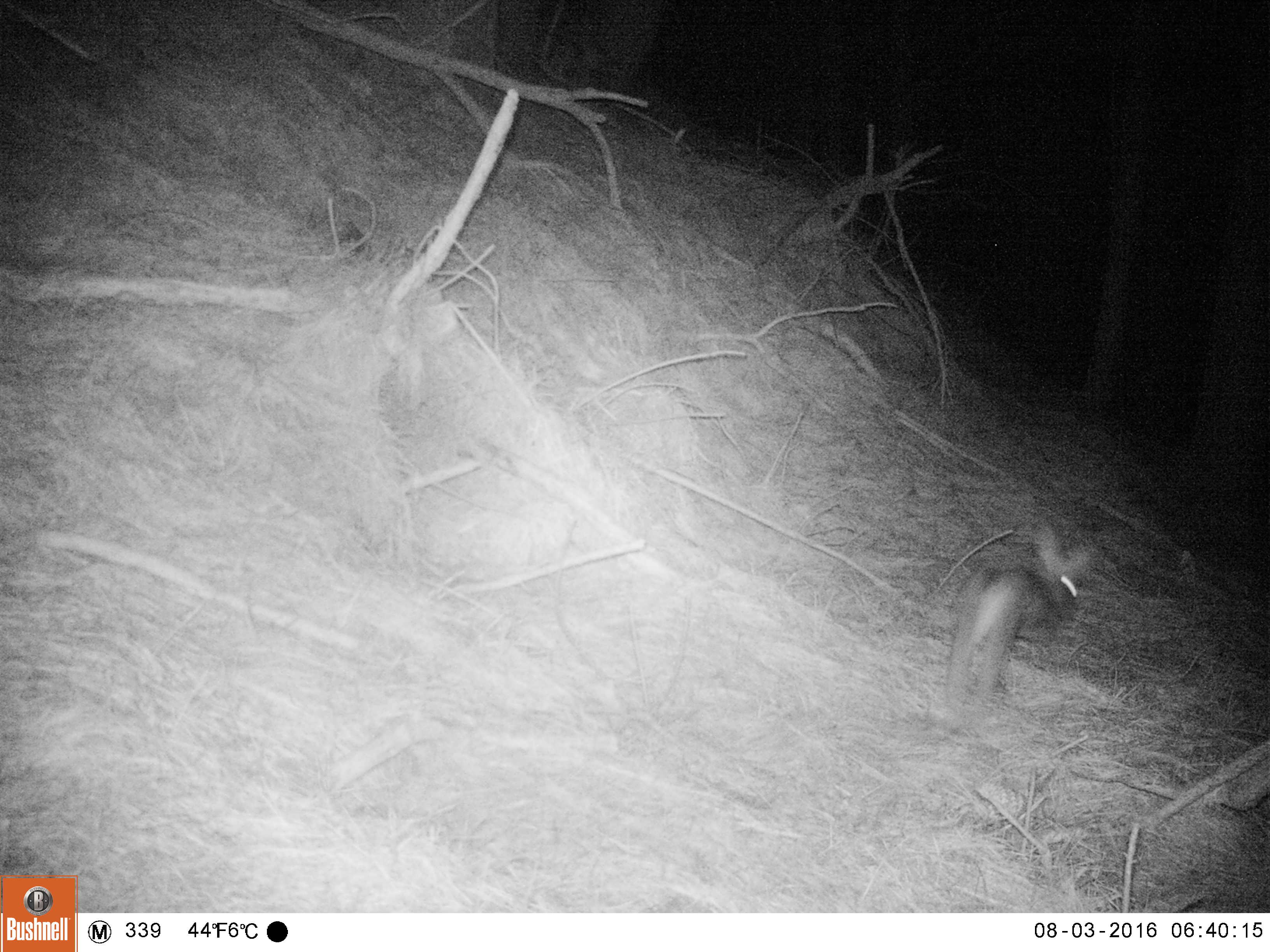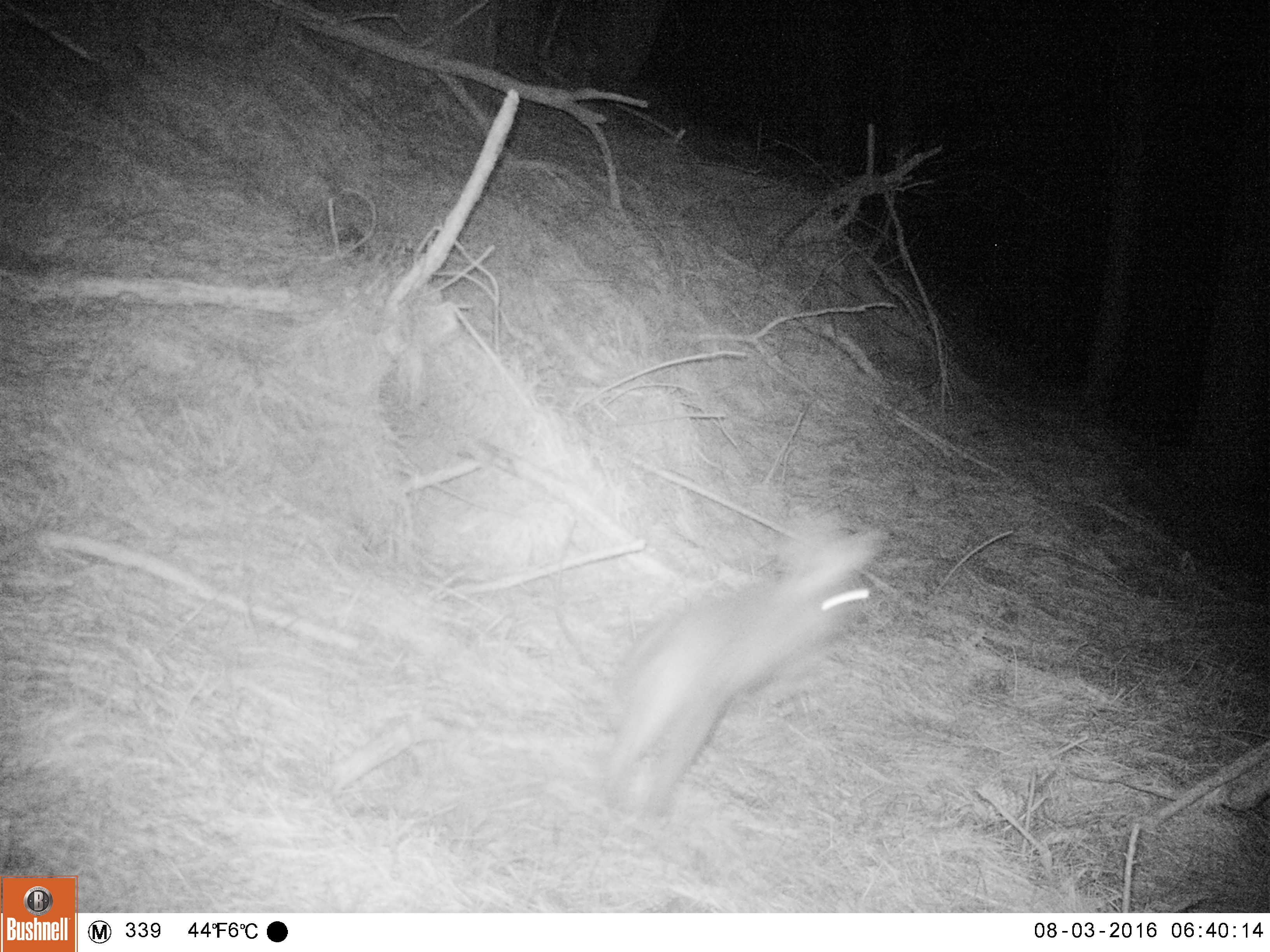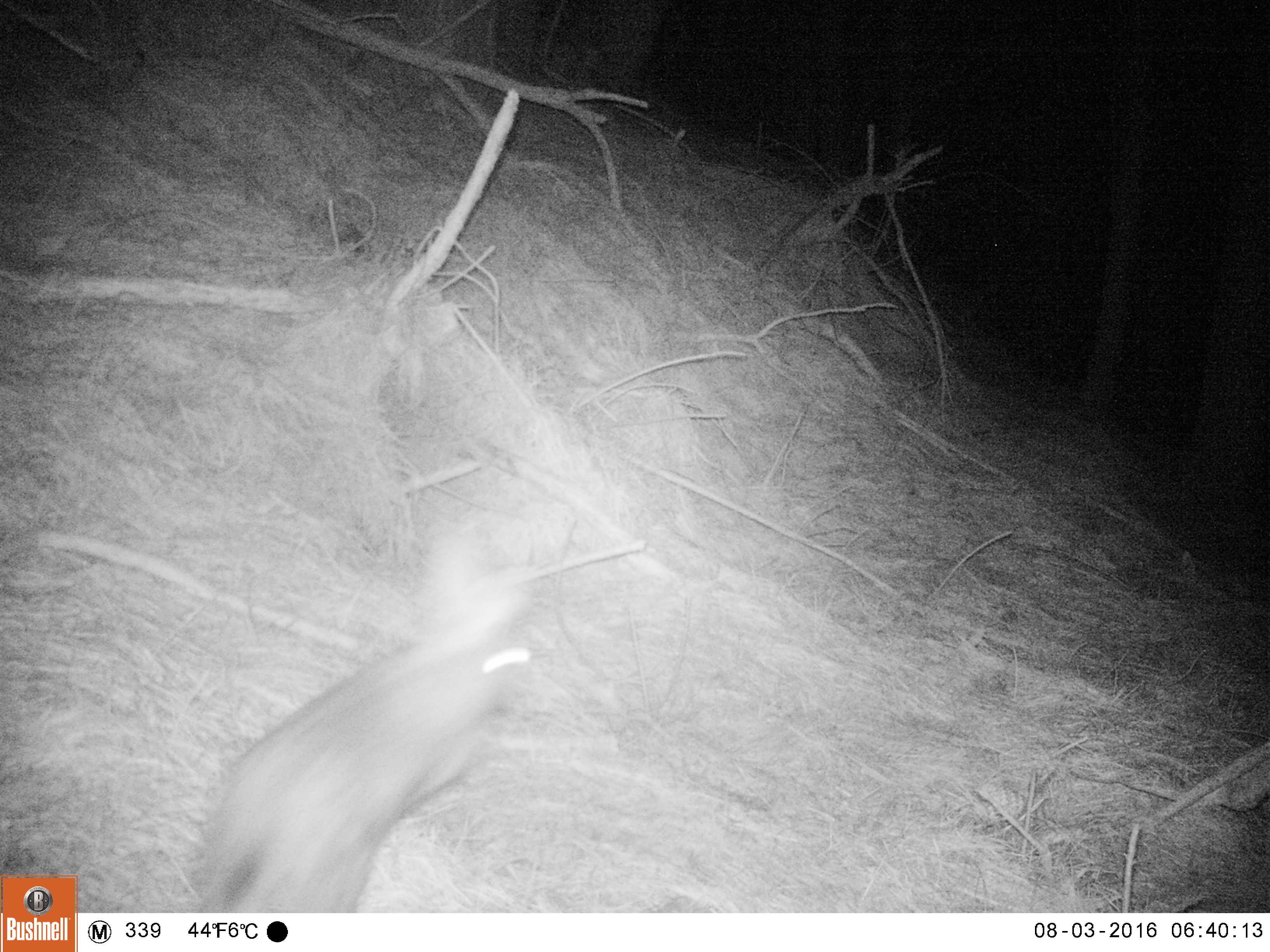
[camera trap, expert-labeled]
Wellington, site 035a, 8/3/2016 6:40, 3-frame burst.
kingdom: Animalia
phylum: Chordata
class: Mammalia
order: Lagomorpha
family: Leporidae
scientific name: Leporidae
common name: rabbit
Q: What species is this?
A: Rabbit (Leporidae).